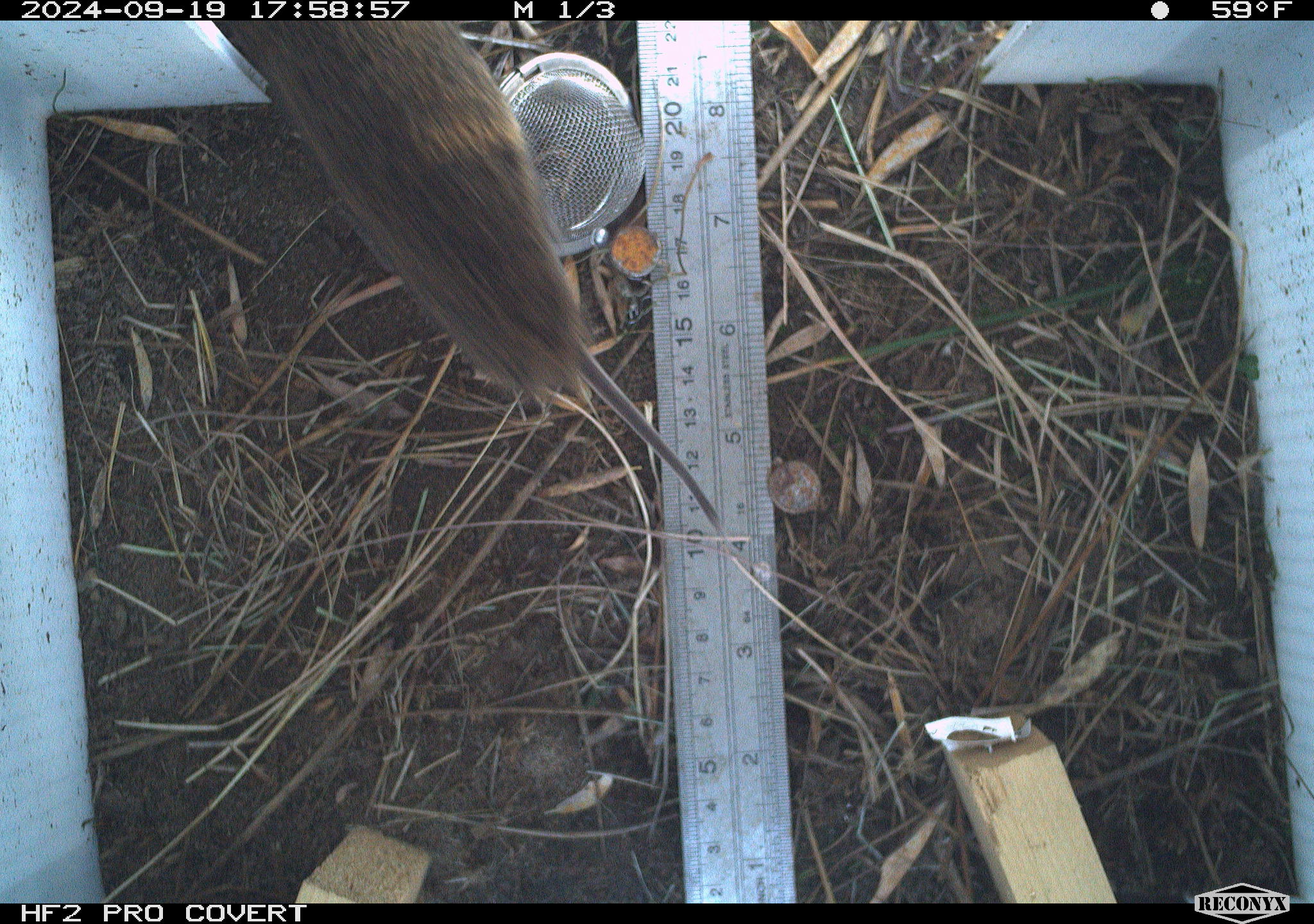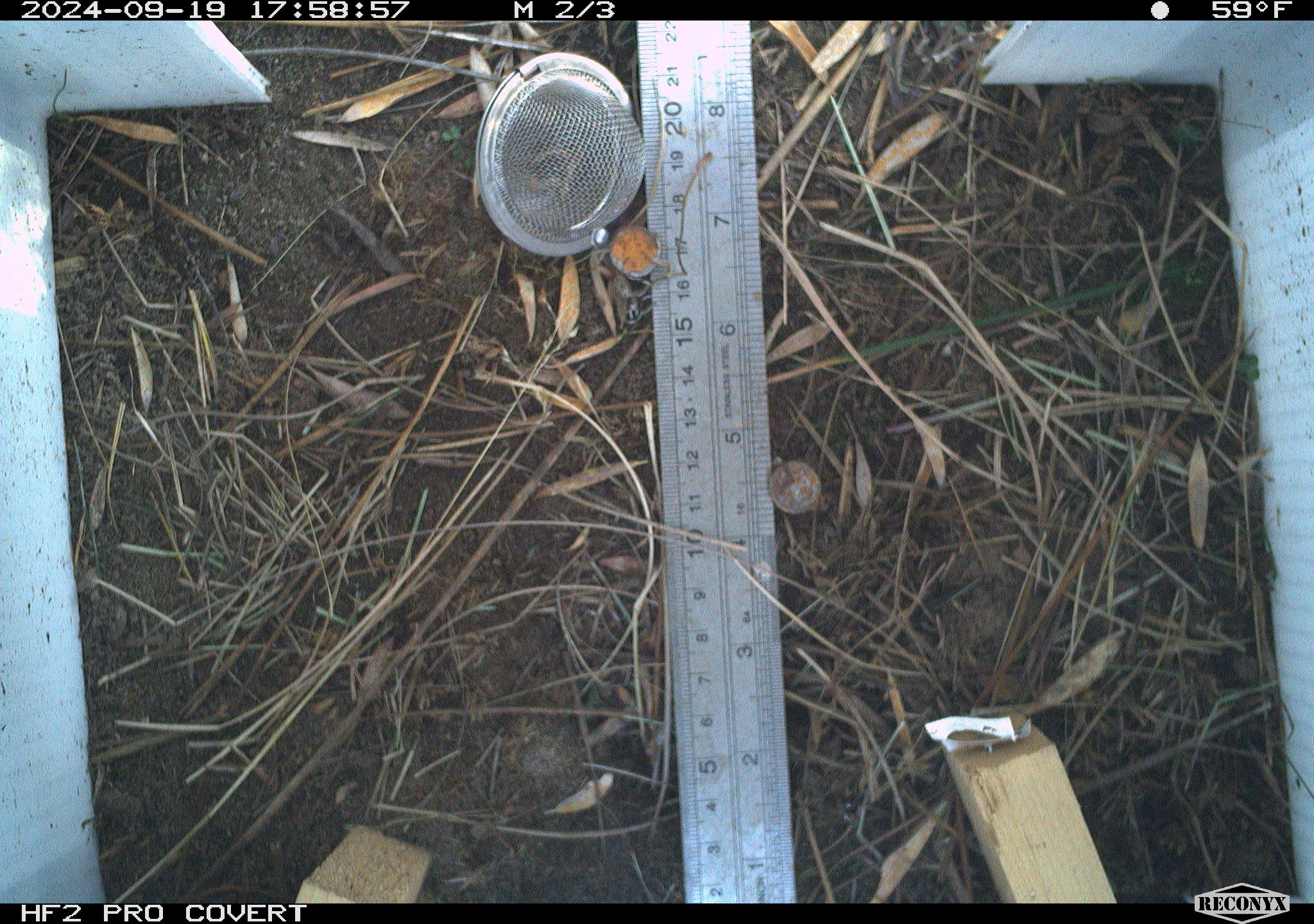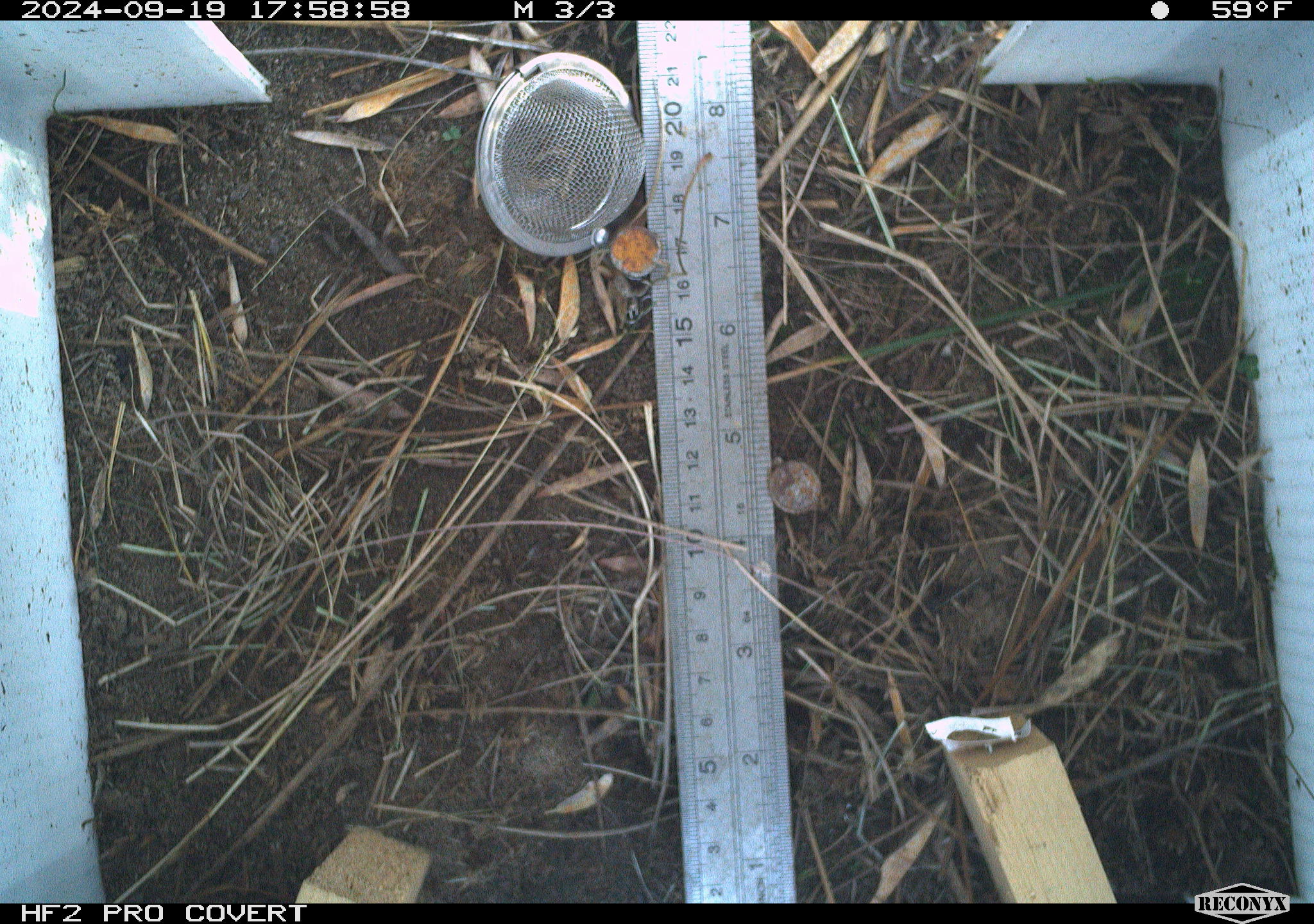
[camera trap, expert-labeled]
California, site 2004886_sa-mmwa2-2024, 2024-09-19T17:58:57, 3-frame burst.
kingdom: Animalia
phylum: Chordata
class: Mammalia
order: Rodentia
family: Cricetidae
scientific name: Arvicolinae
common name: voles, lemmings, and muskrats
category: arvicolinae subfamily